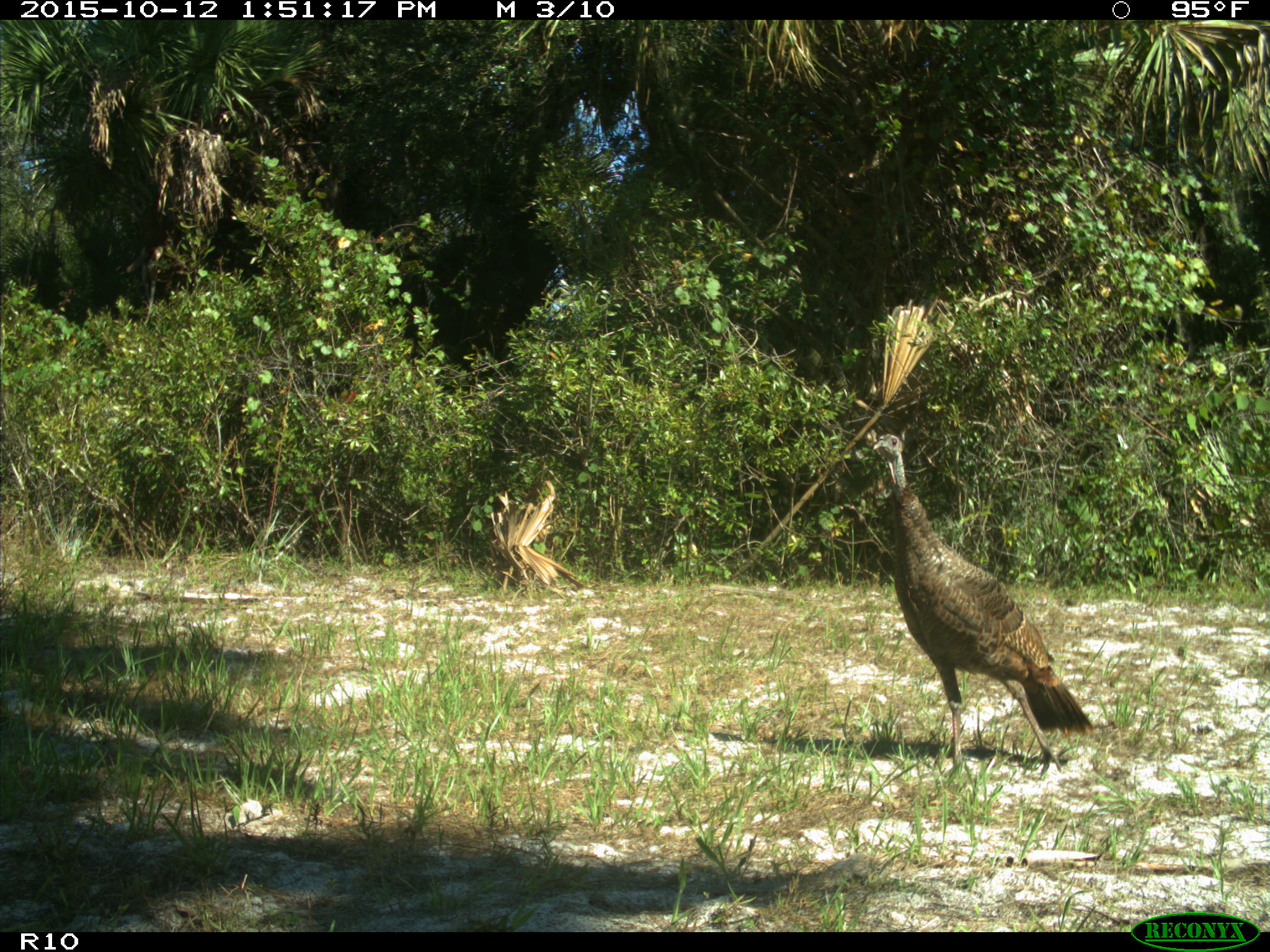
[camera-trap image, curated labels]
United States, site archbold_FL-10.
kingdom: Animalia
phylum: Chordata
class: Aves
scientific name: Aves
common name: birds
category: unidentified bird